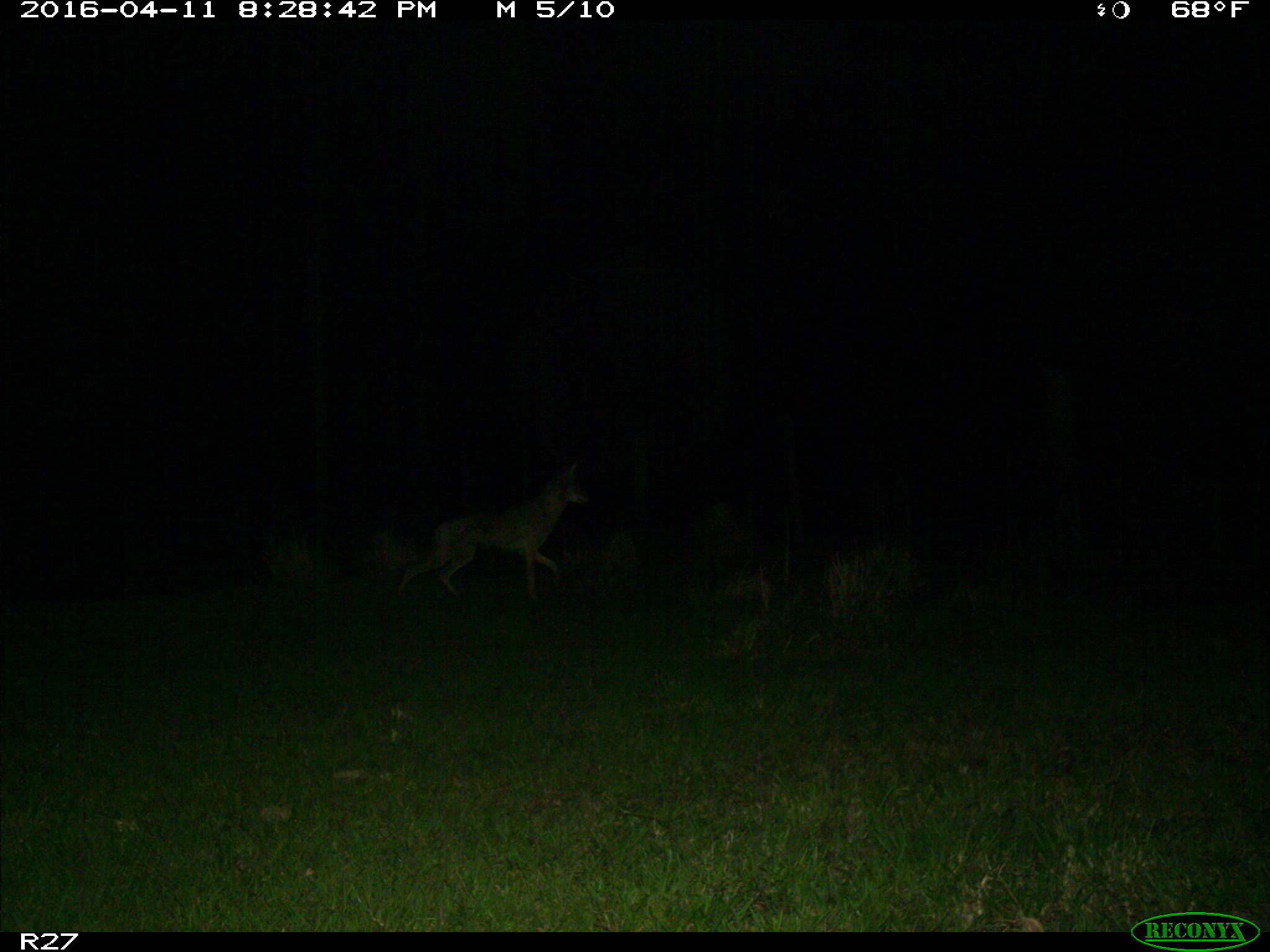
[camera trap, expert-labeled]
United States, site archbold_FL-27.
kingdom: Animalia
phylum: Chordata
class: Mammalia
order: Carnivora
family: Canidae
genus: Canis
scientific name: Canis latrans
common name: coyote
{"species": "Canis latrans (coyote)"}